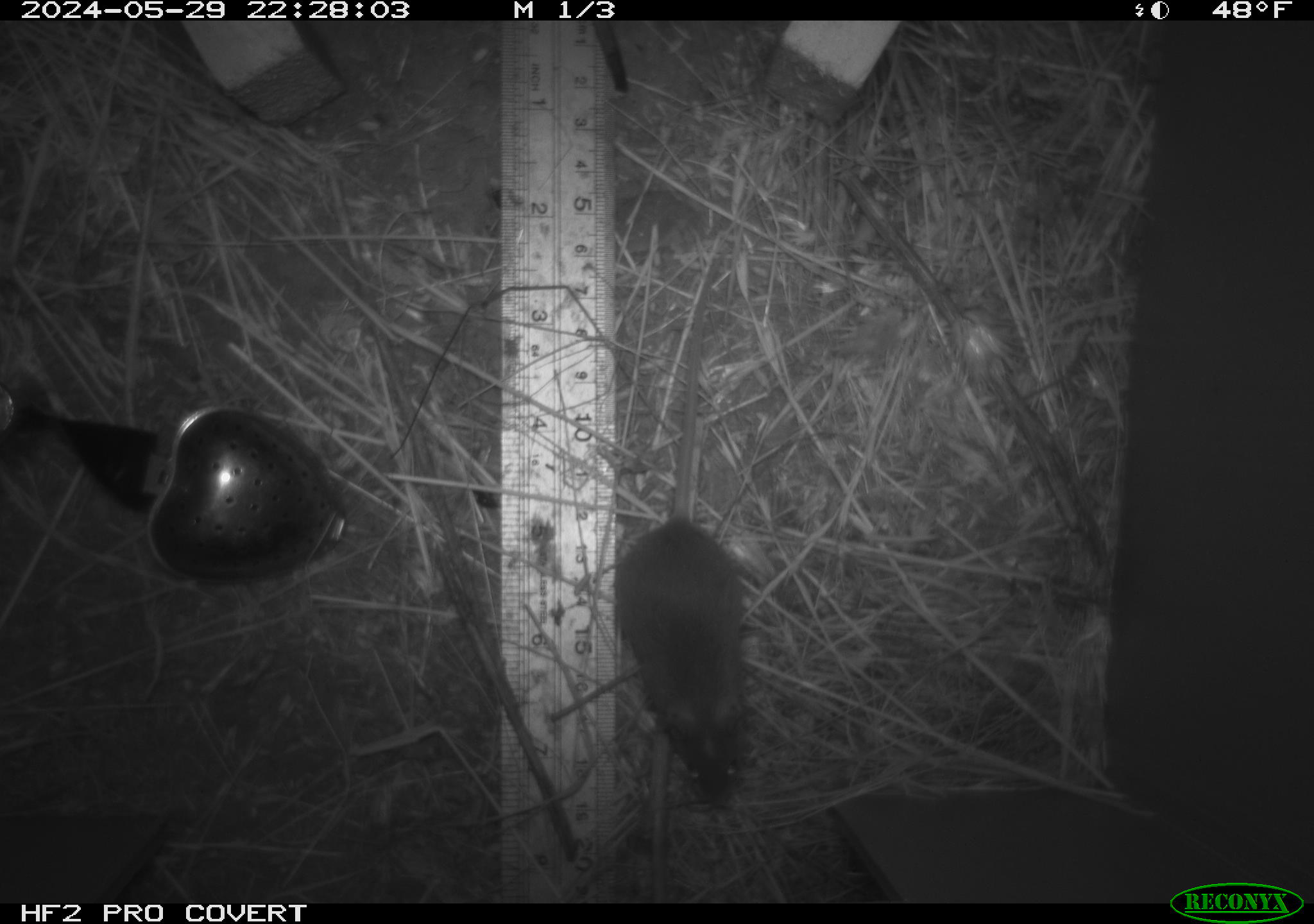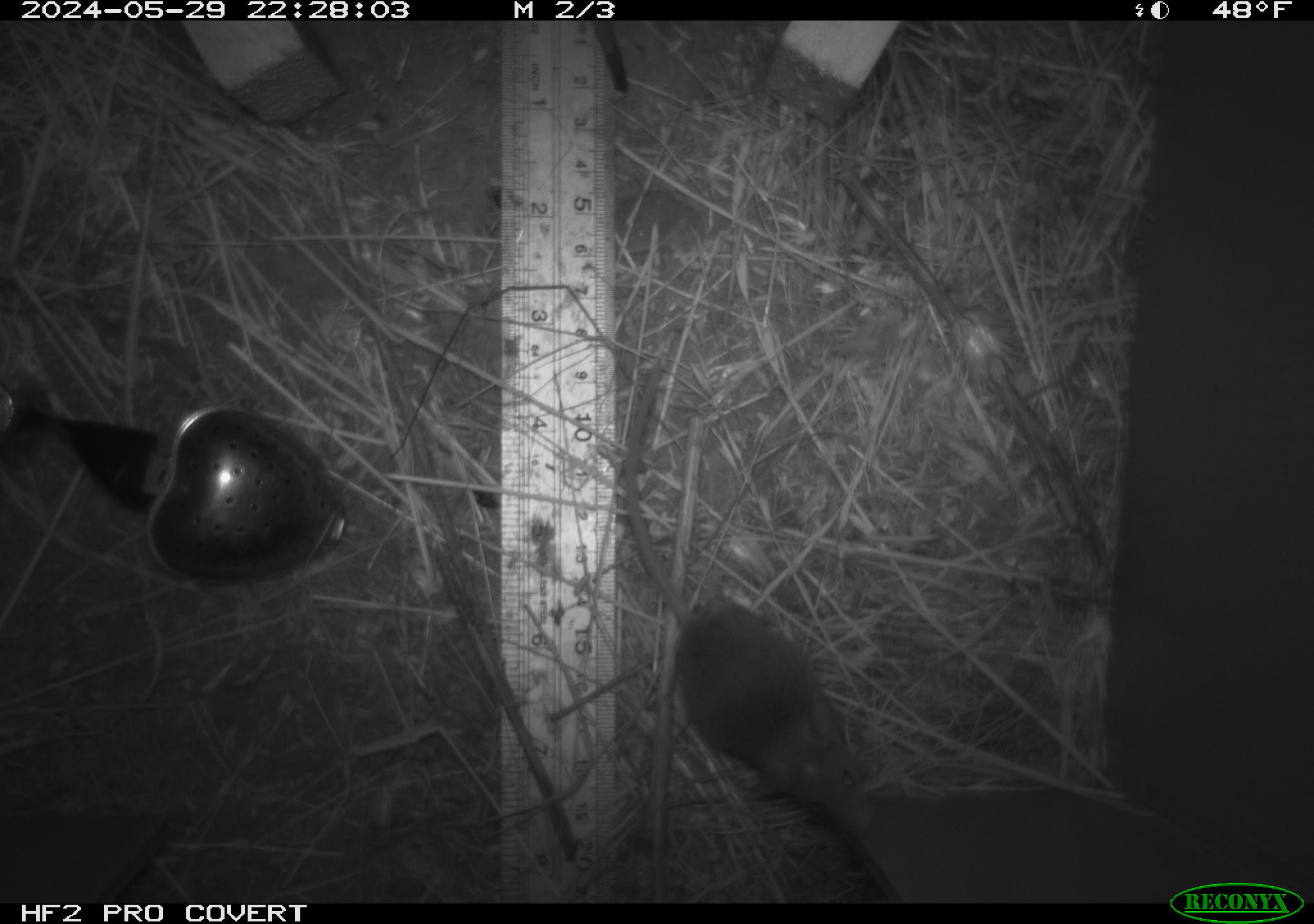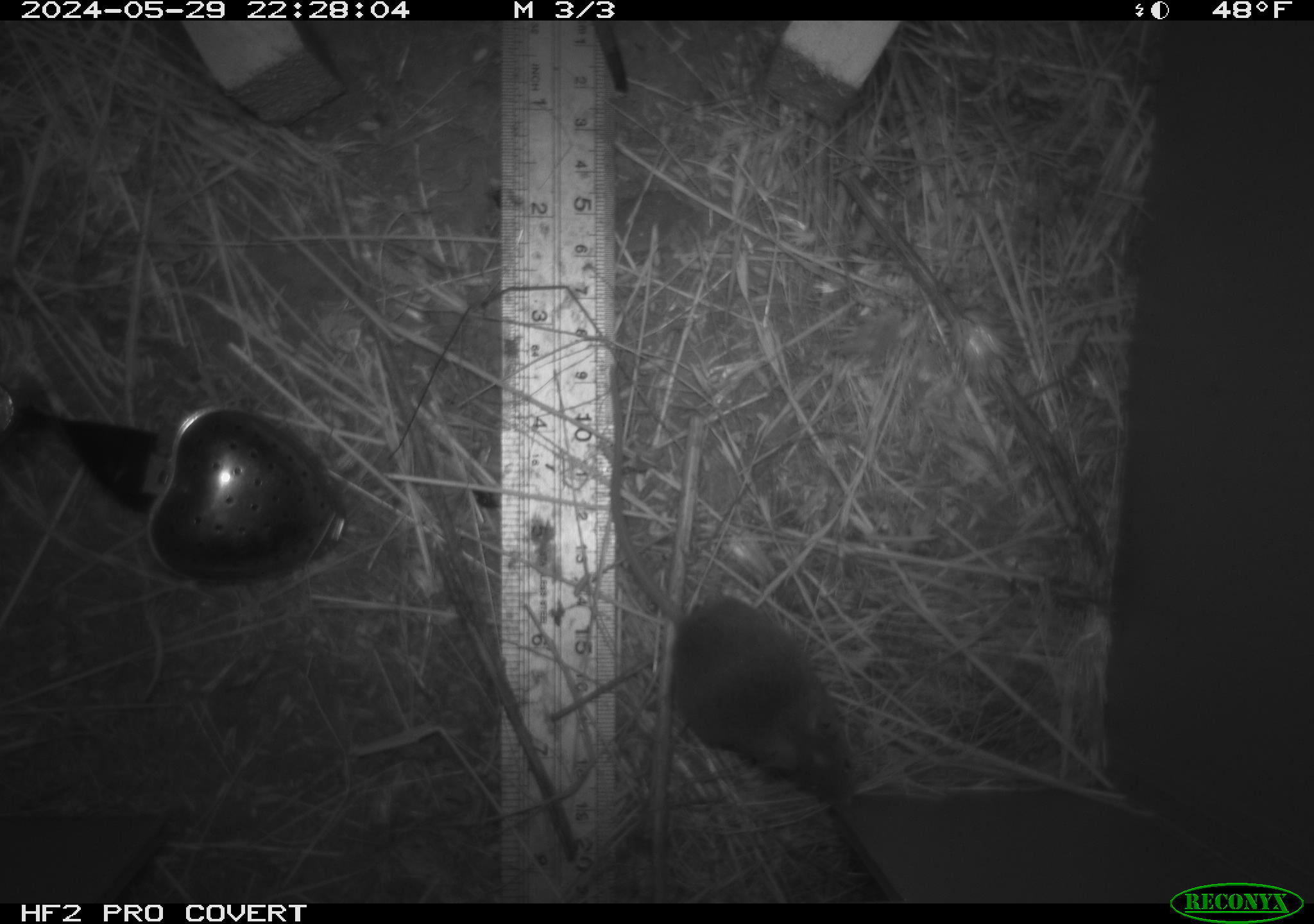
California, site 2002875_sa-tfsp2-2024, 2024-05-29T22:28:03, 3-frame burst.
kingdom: Animalia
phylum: Chordata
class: Mammalia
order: Rodentia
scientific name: Rodentia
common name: mouse species